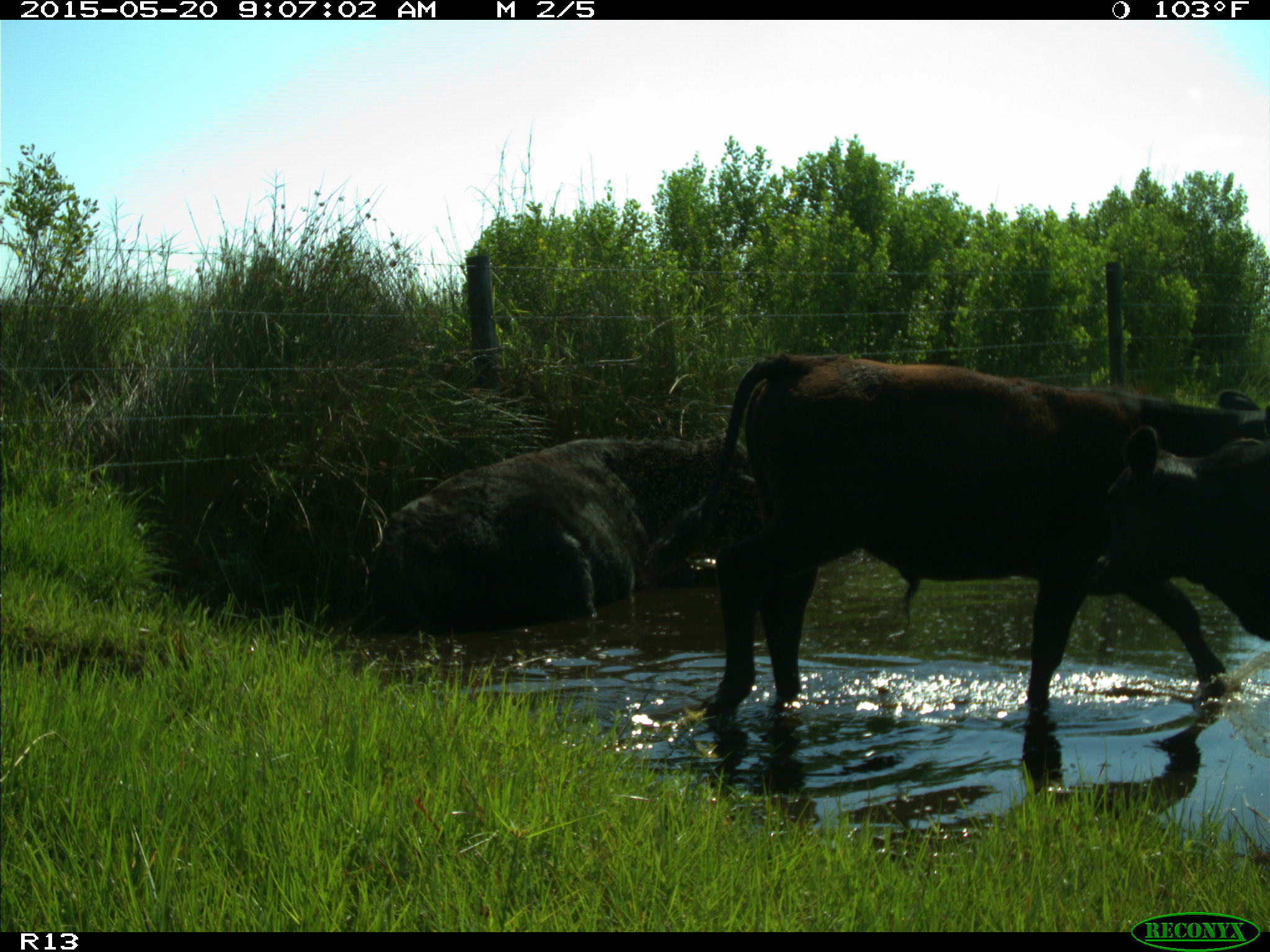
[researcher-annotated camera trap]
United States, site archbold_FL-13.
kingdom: Animalia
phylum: Chordata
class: Mammalia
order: Artiodactyla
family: Bovidae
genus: Bos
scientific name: Bos taurus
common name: domestic cow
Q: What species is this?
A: Bos taurus (domestic cow).